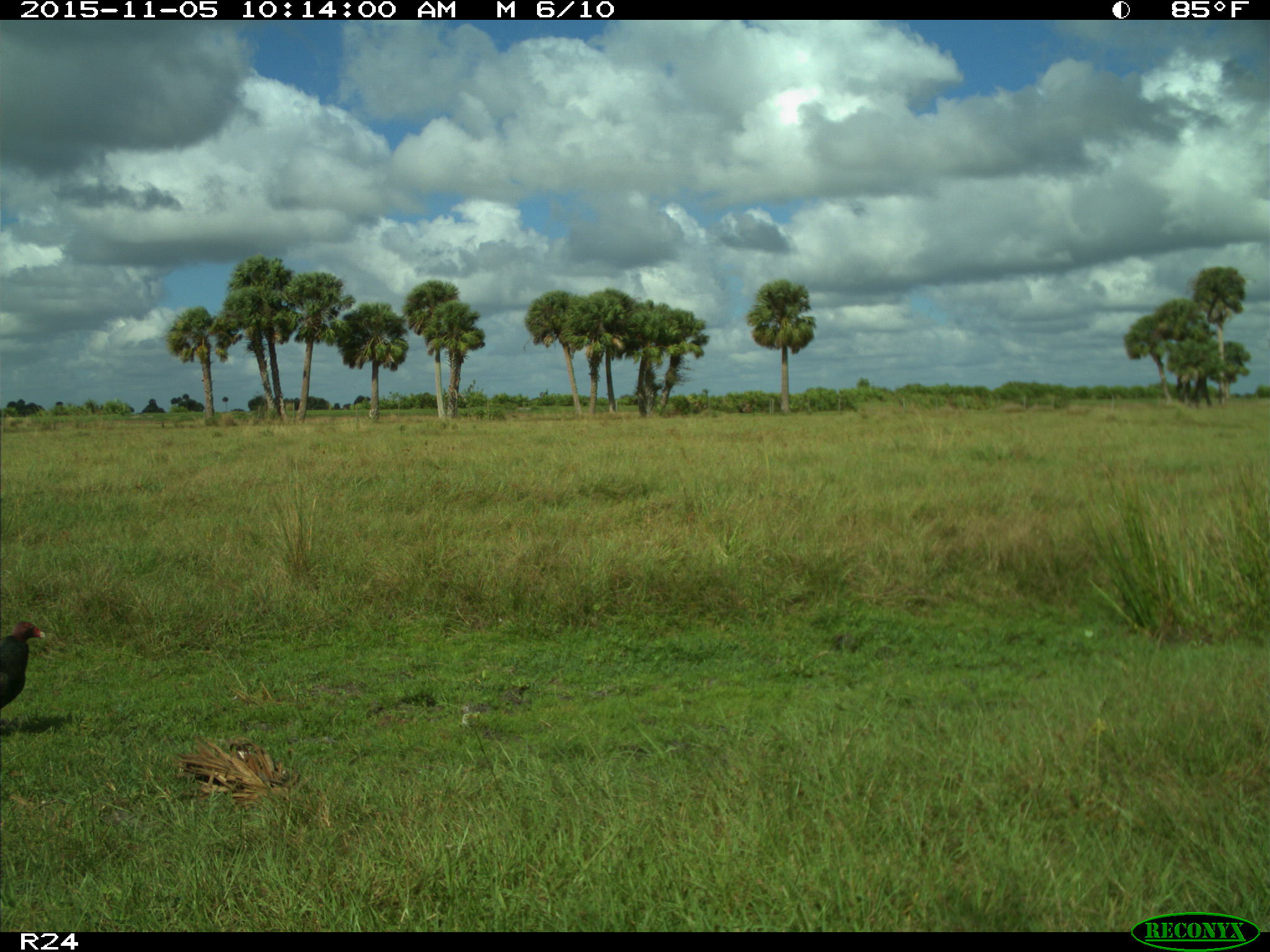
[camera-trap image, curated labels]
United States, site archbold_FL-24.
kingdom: Animalia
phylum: Chordata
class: Aves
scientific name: Aves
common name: birds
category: unidentified bird